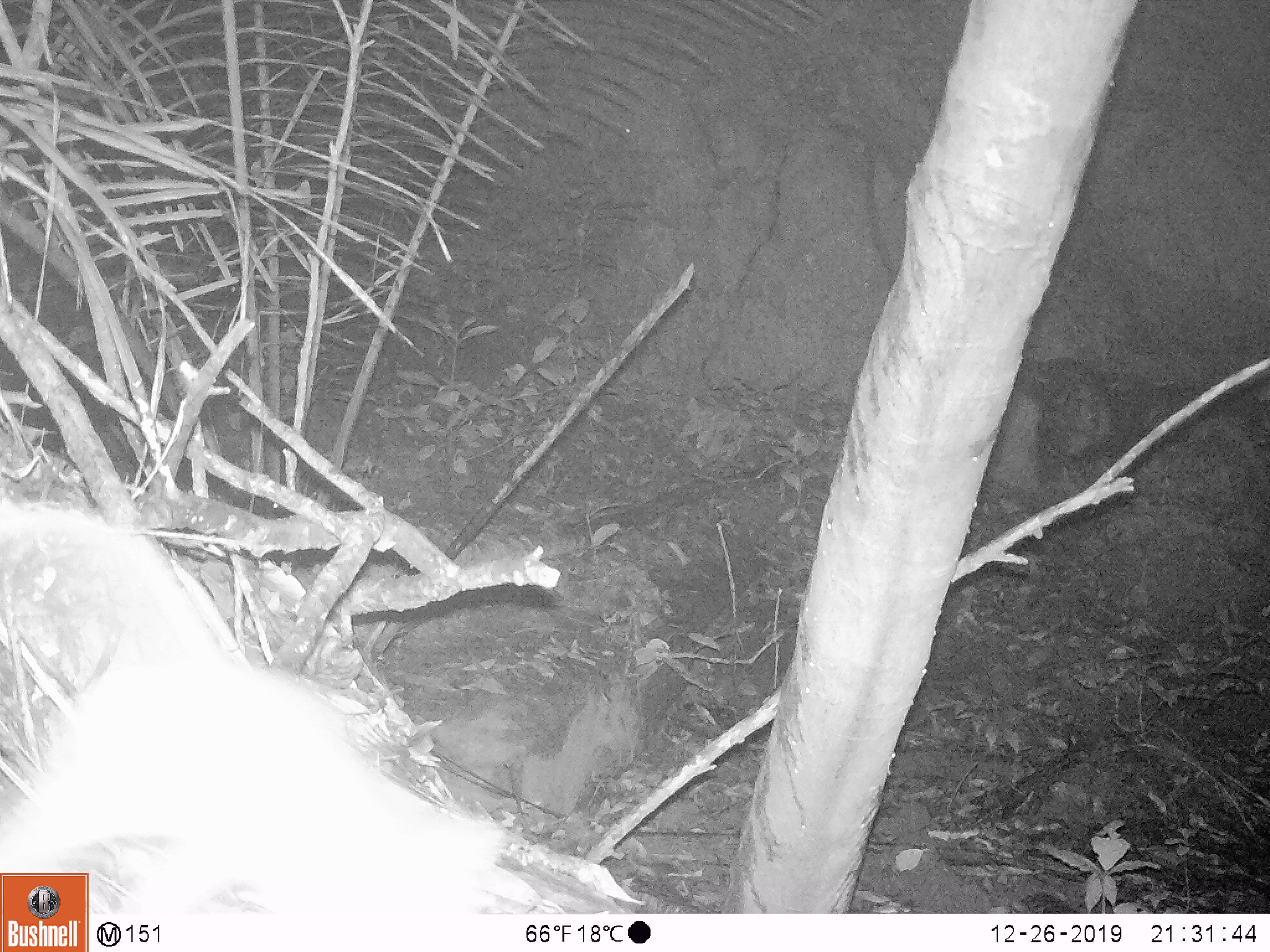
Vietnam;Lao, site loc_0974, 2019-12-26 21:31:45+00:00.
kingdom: Animalia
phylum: Chordata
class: Mammalia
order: Rodentia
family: Muridae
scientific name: Muridae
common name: old-world mice and rats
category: unidentified murid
Unidentified murid (old-world mice and rats) (Muridae). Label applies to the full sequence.